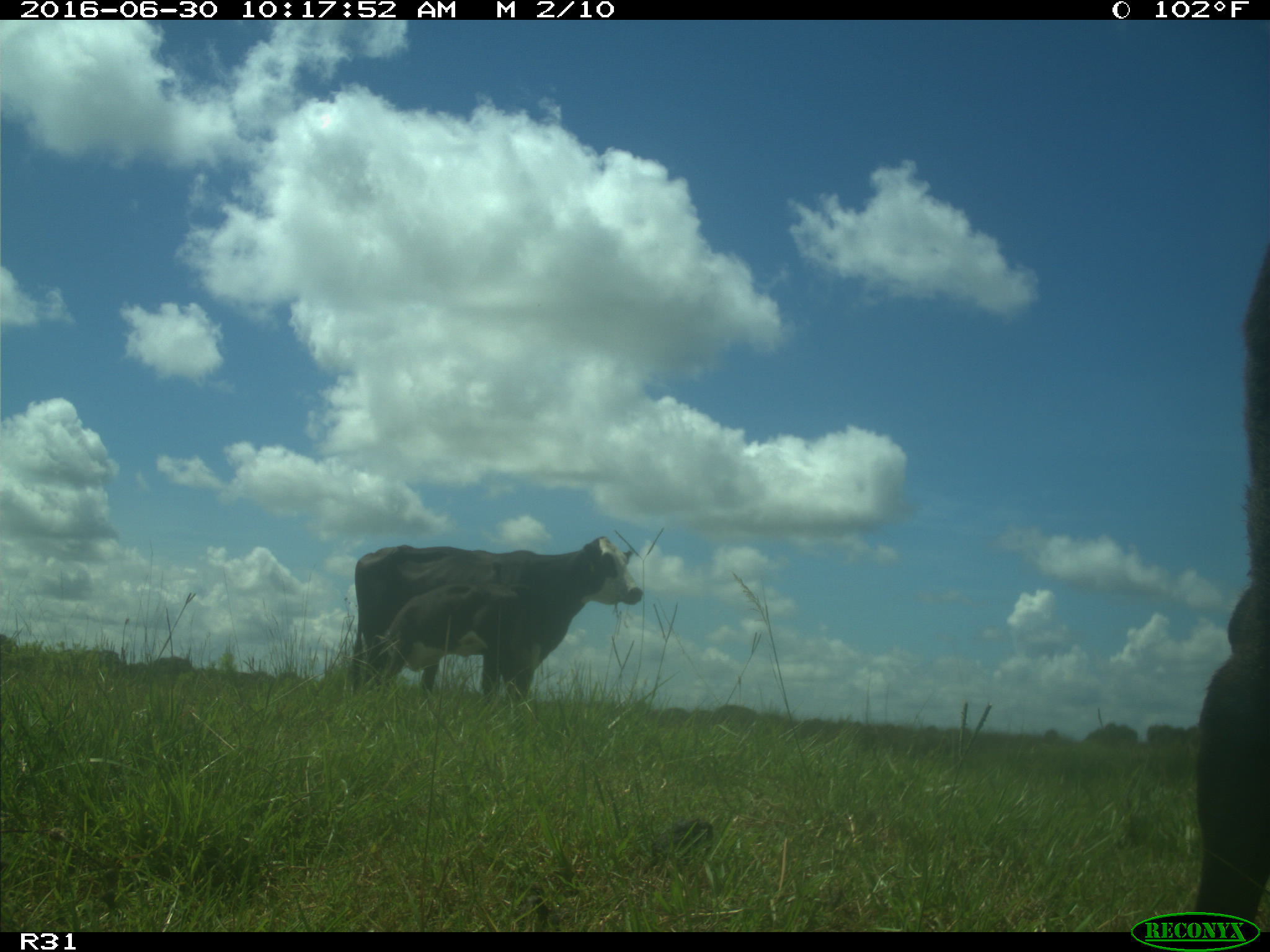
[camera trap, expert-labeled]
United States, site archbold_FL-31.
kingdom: Animalia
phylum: Chordata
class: Mammalia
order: Artiodactyla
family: Bovidae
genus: Bos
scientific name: Bos taurus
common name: domestic cow